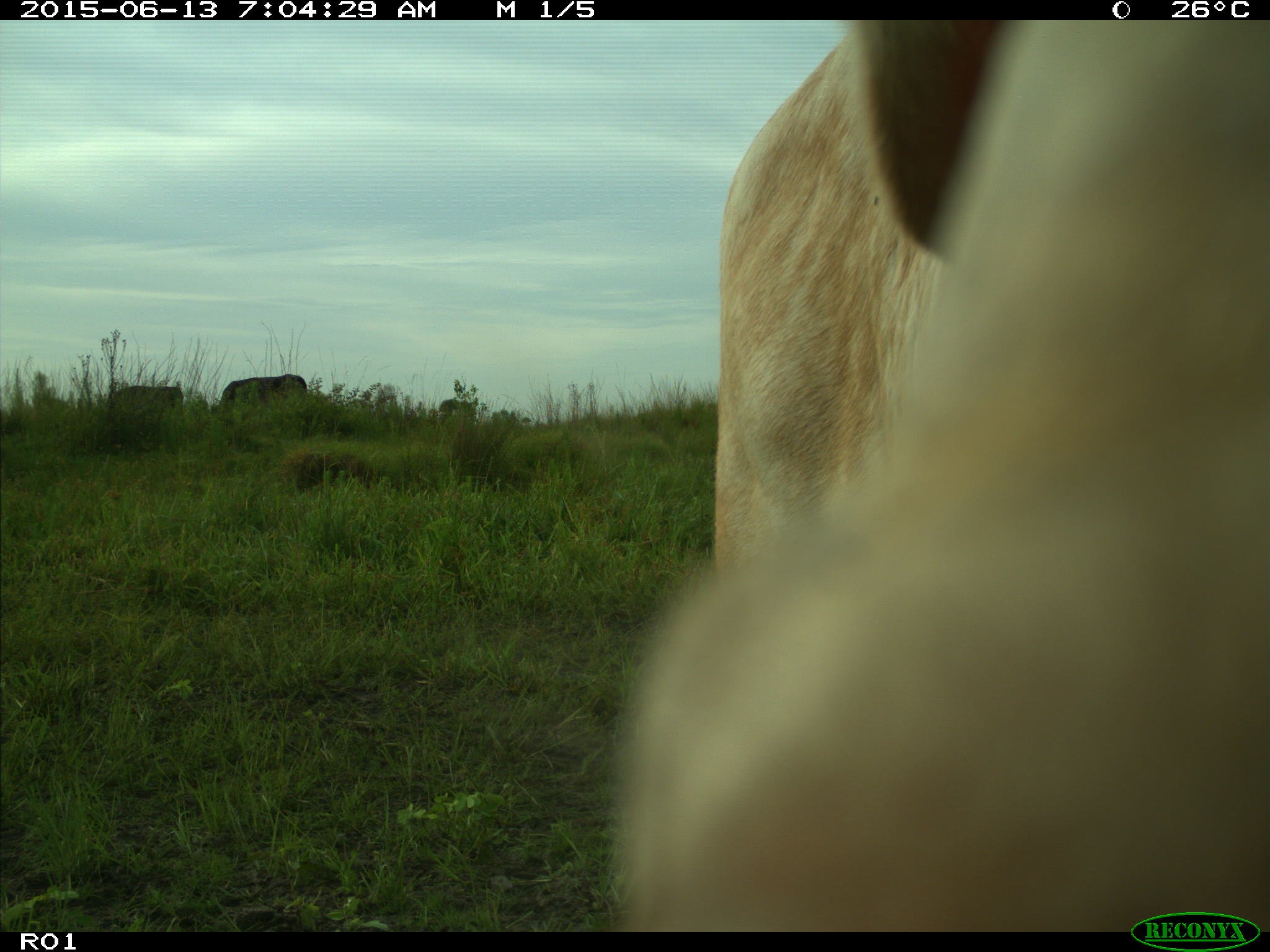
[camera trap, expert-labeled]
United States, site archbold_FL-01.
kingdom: Animalia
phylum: Chordata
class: Mammalia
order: Artiodactyla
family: Bovidae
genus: Bos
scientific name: Bos taurus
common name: domestic cow